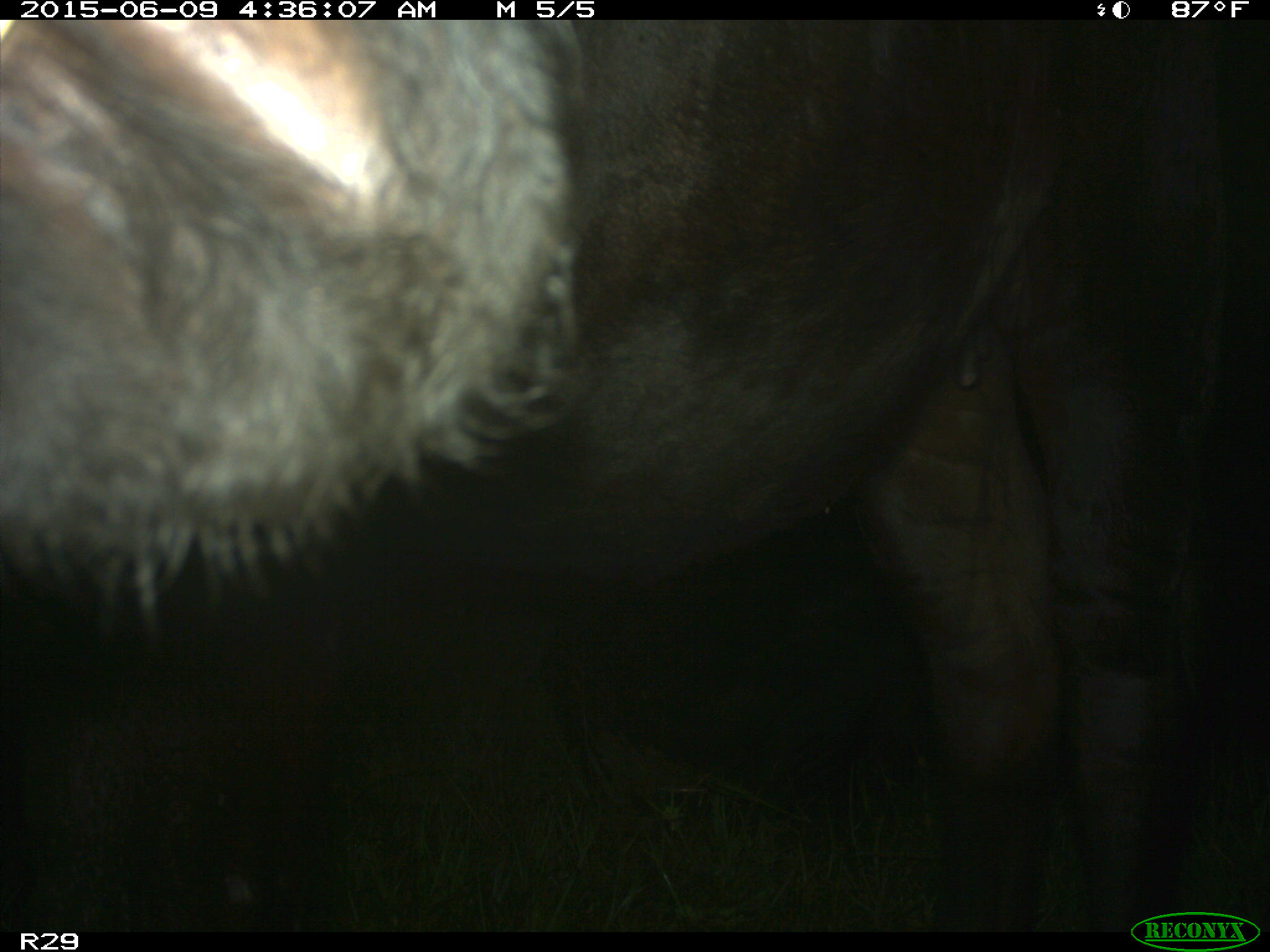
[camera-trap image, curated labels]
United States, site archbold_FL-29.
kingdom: Animalia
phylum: Chordata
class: Mammalia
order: Artiodactyla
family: Bovidae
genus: Bos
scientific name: Bos taurus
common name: domestic cow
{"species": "Bos taurus (domestic cow)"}